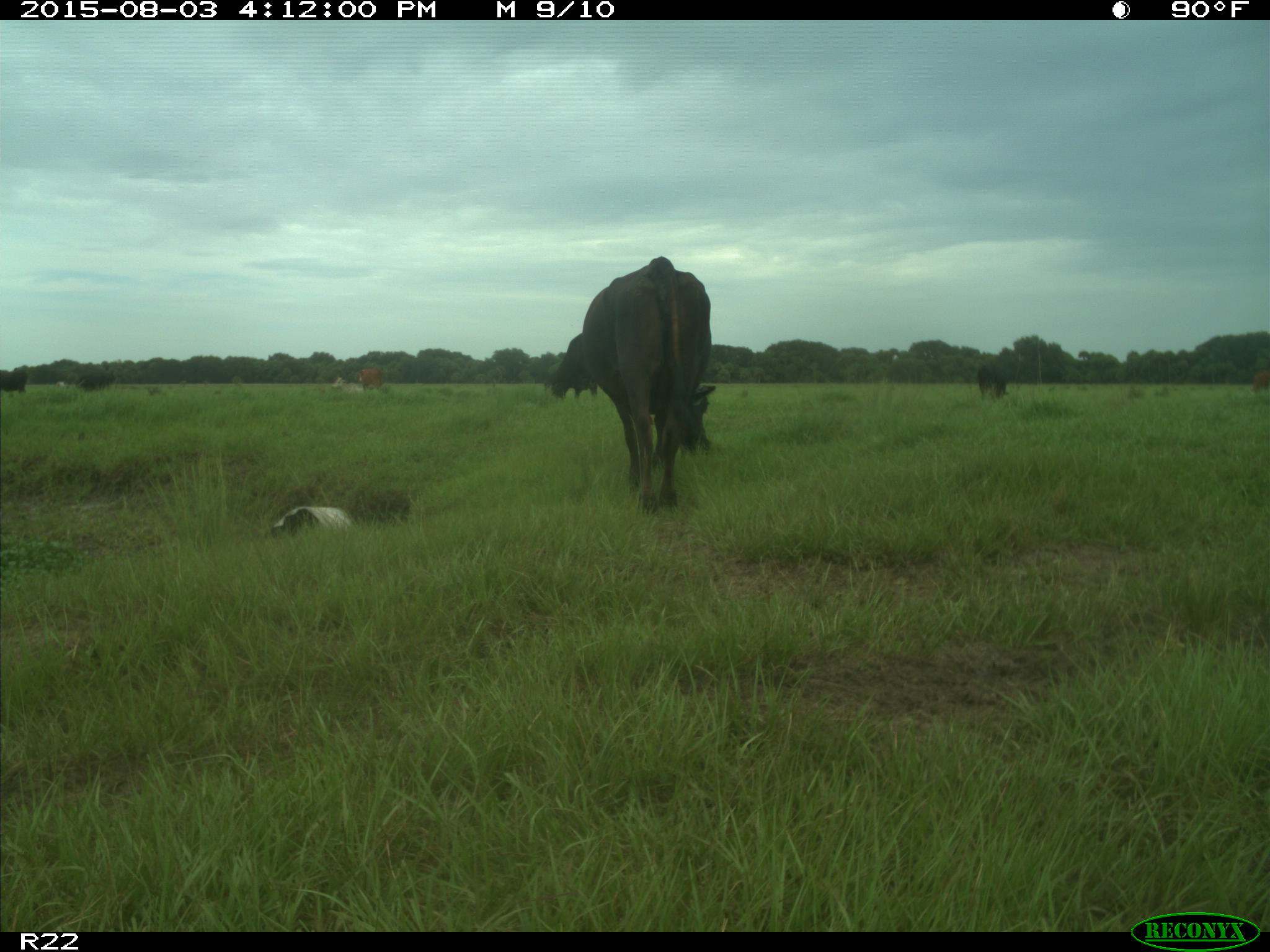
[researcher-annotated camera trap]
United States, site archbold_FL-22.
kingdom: Animalia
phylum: Chordata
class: Mammalia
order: Artiodactyla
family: Bovidae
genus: Bos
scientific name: Bos taurus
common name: domestic cow